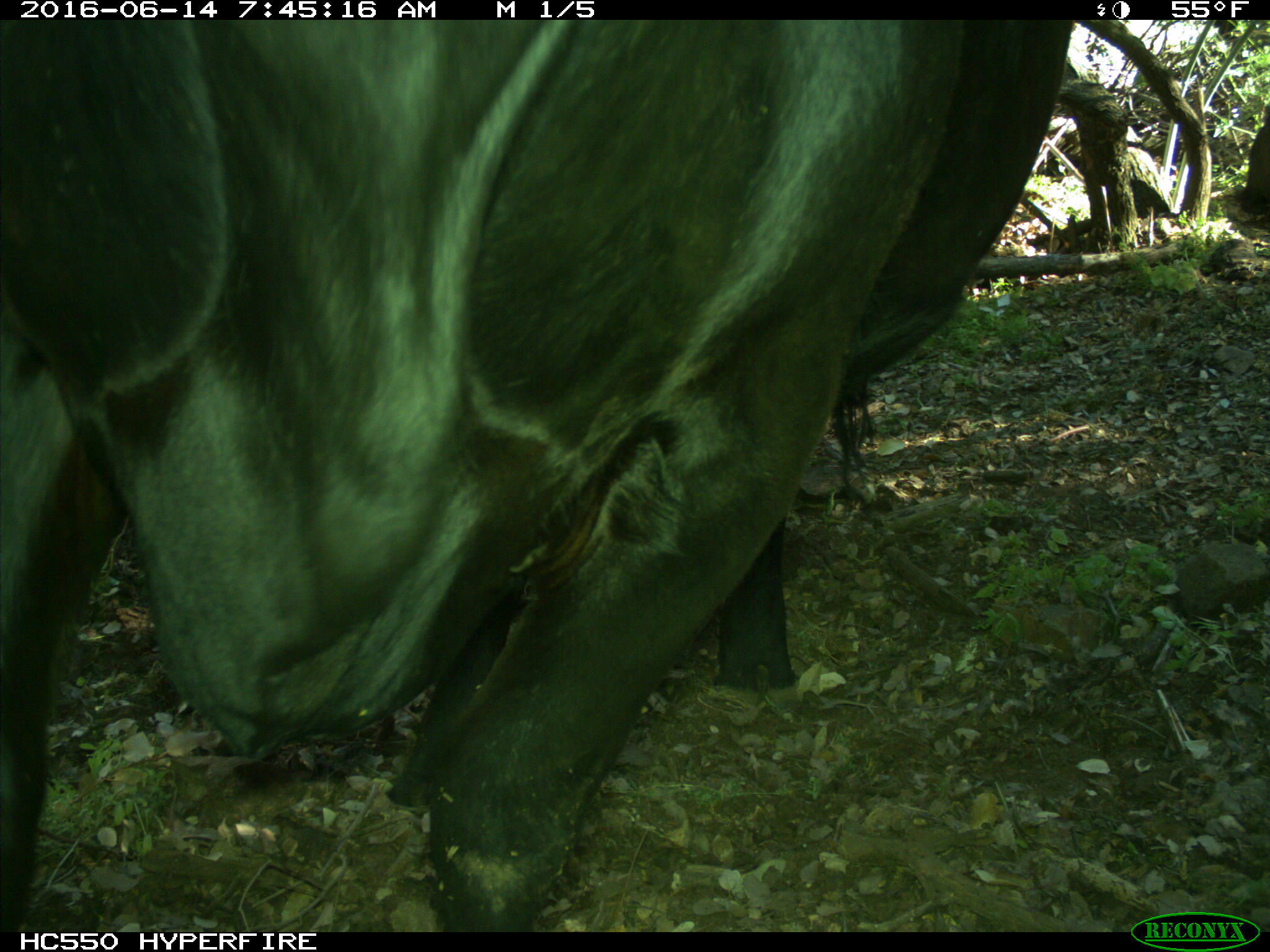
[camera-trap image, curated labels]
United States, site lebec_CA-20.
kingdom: Animalia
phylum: Chordata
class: Mammalia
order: Artiodactyla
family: Bovidae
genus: Bos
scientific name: Bos taurus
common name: domestic cow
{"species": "Bos taurus (domestic cow)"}